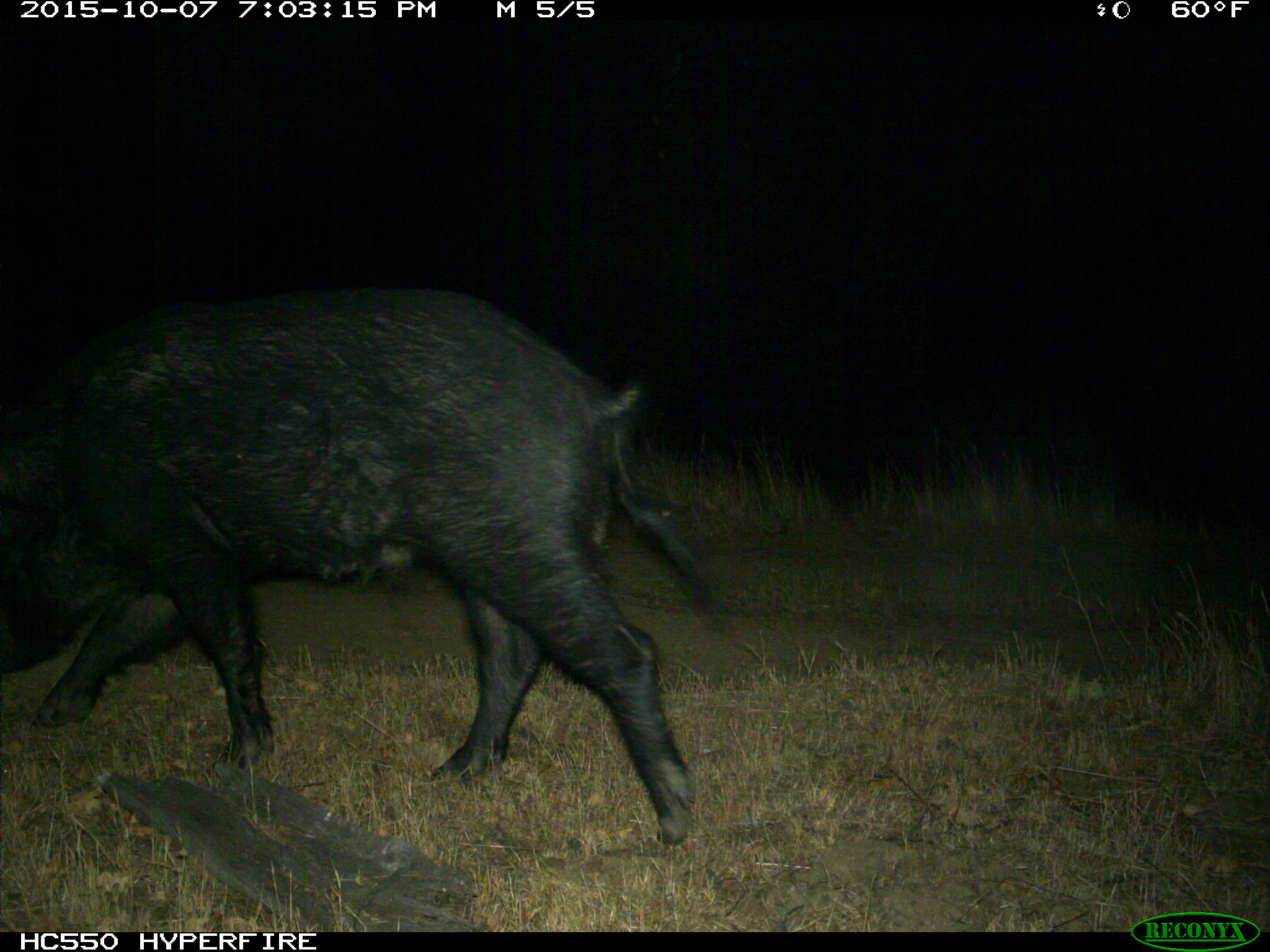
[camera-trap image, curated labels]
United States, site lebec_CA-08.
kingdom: Animalia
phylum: Chordata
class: Mammalia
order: Artiodactyla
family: Suidae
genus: Sus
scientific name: Sus scrofa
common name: wild boar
Sus scrofa (wild boar).